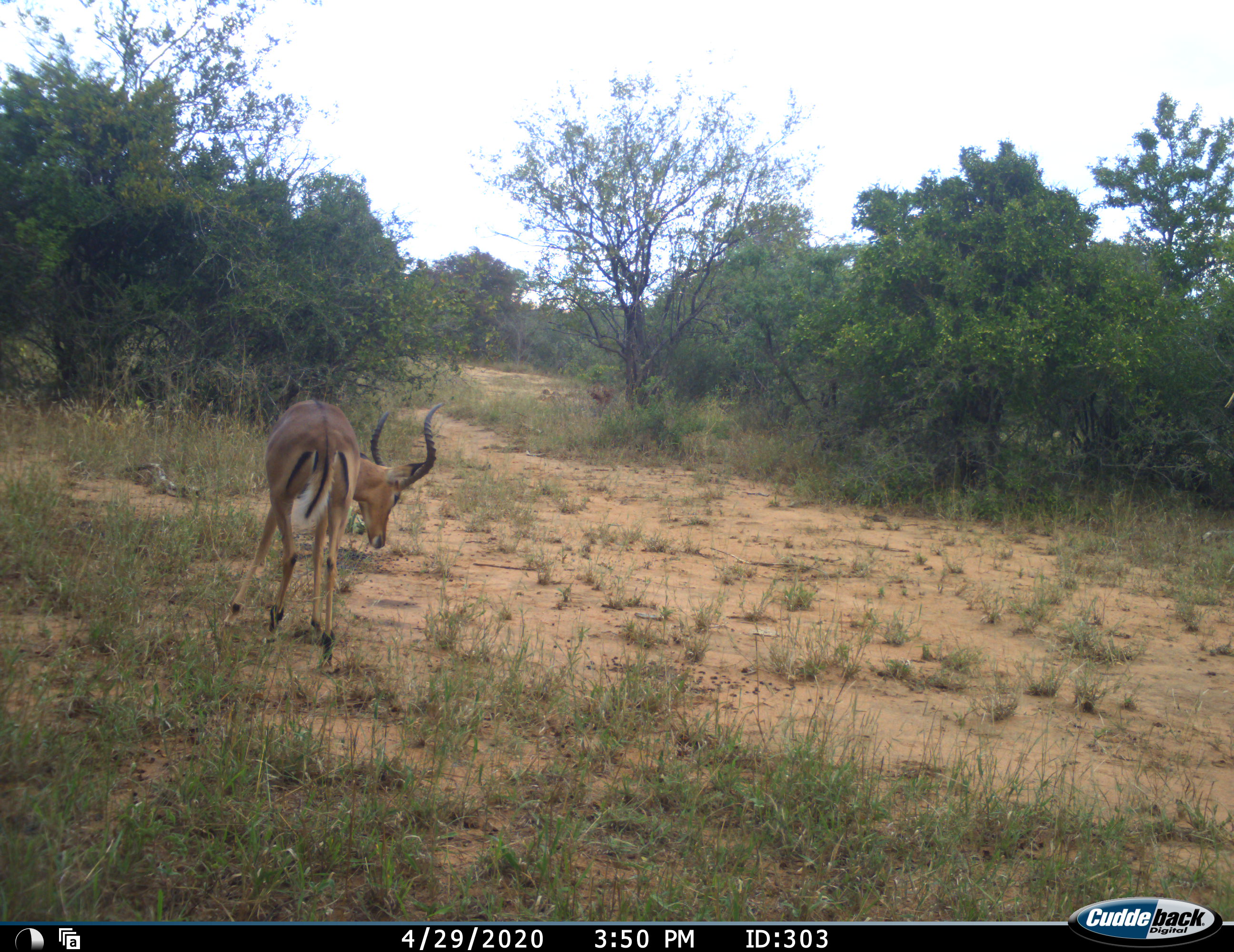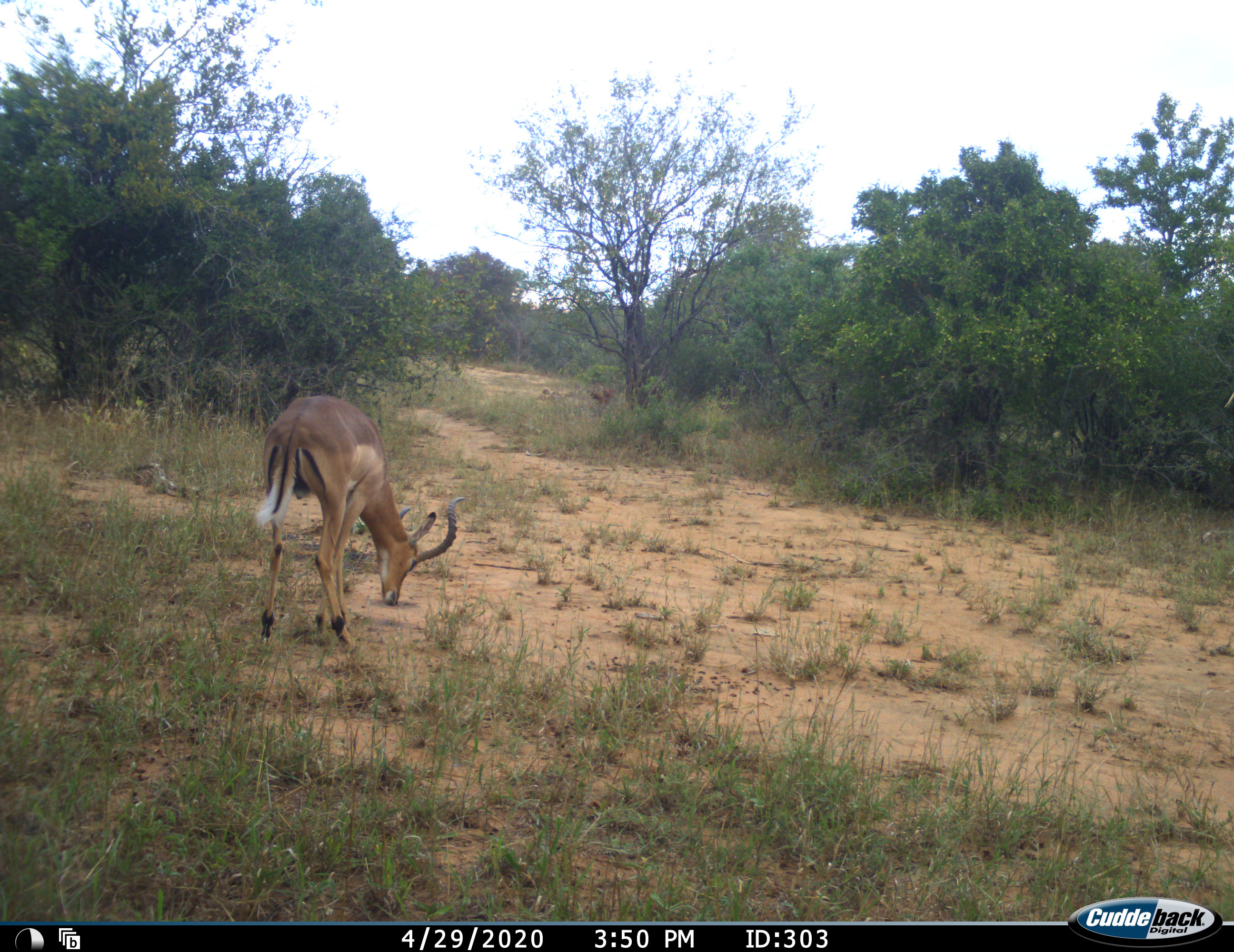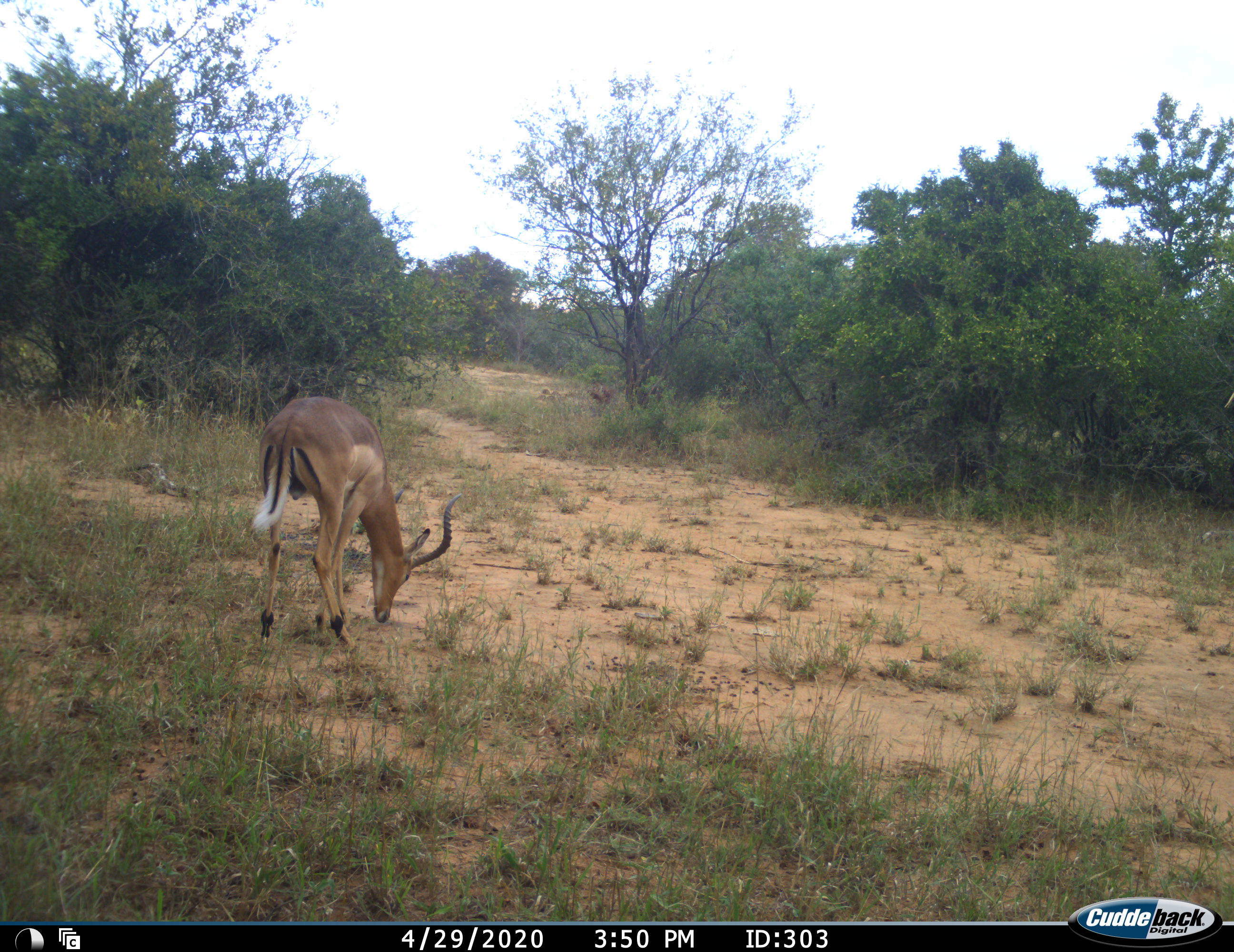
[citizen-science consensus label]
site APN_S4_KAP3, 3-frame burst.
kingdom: Animalia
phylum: Chordata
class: Mammalia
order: Artiodactyla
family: Bovidae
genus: Aepyceros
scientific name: Aepyceros melampus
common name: impala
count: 1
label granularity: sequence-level